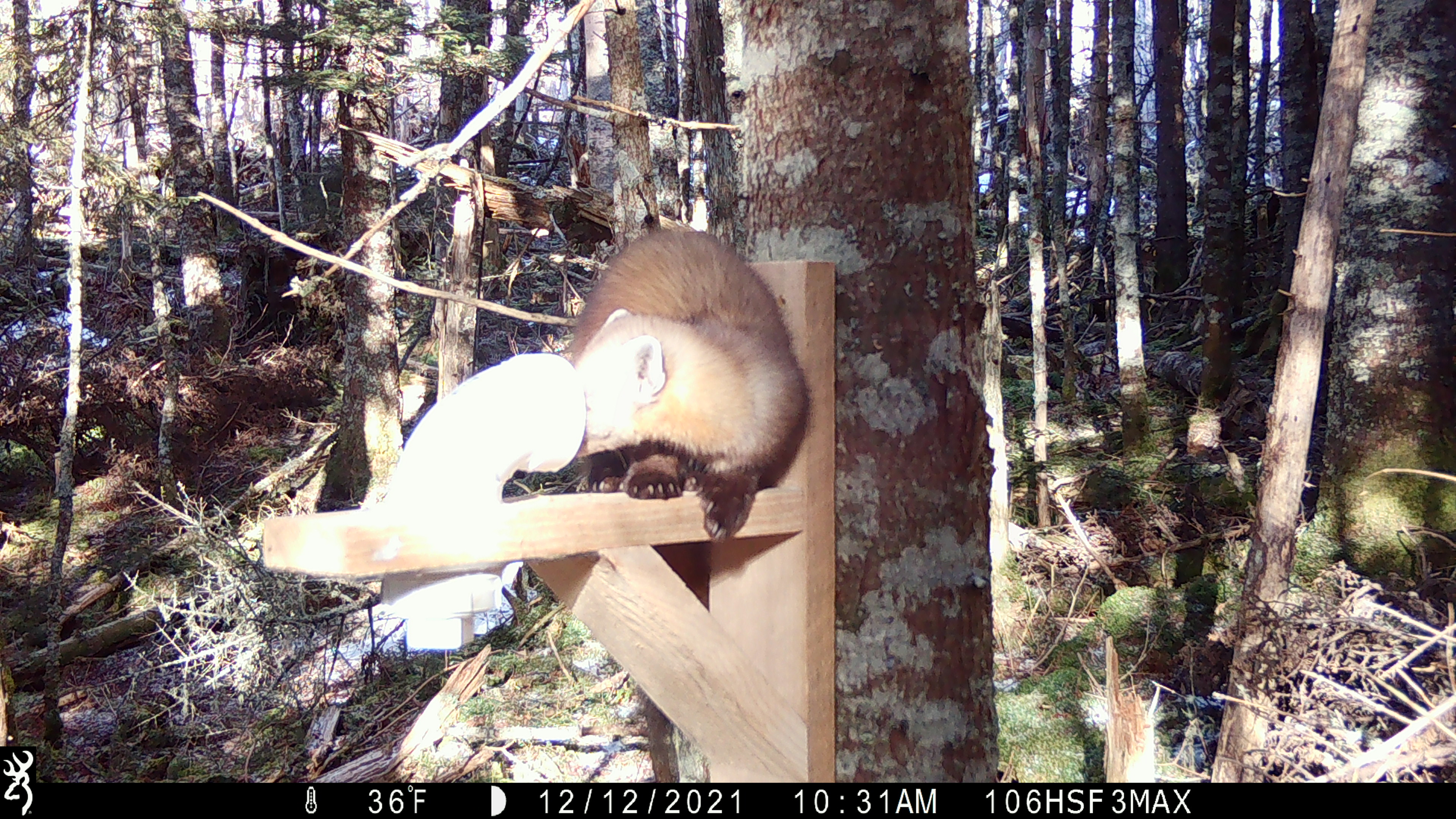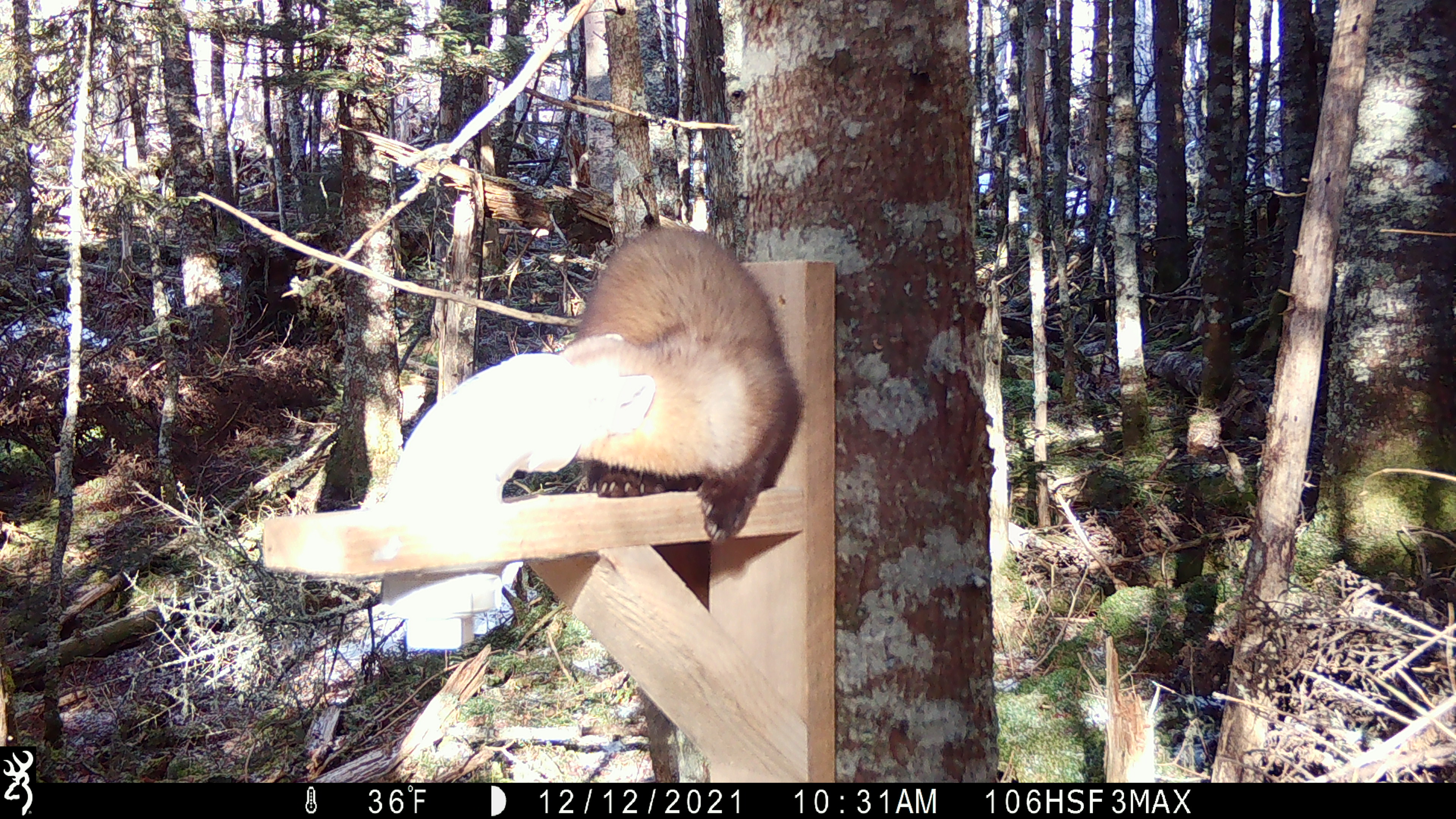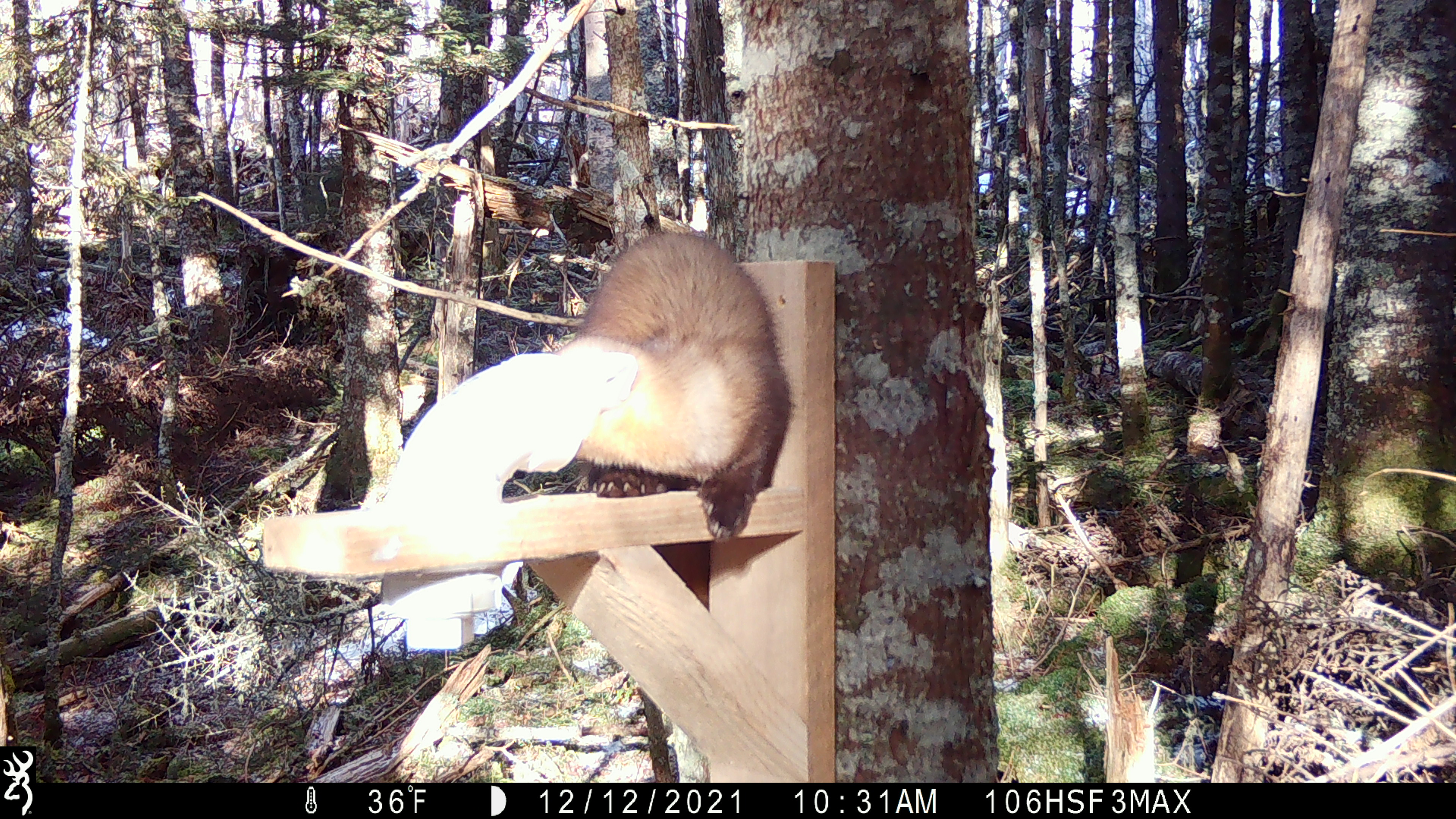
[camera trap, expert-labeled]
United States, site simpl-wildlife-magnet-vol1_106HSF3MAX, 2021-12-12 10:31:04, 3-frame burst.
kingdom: Animalia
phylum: Chordata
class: Mammalia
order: Carnivora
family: Mustelidae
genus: Martes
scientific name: Martes americana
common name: american marten